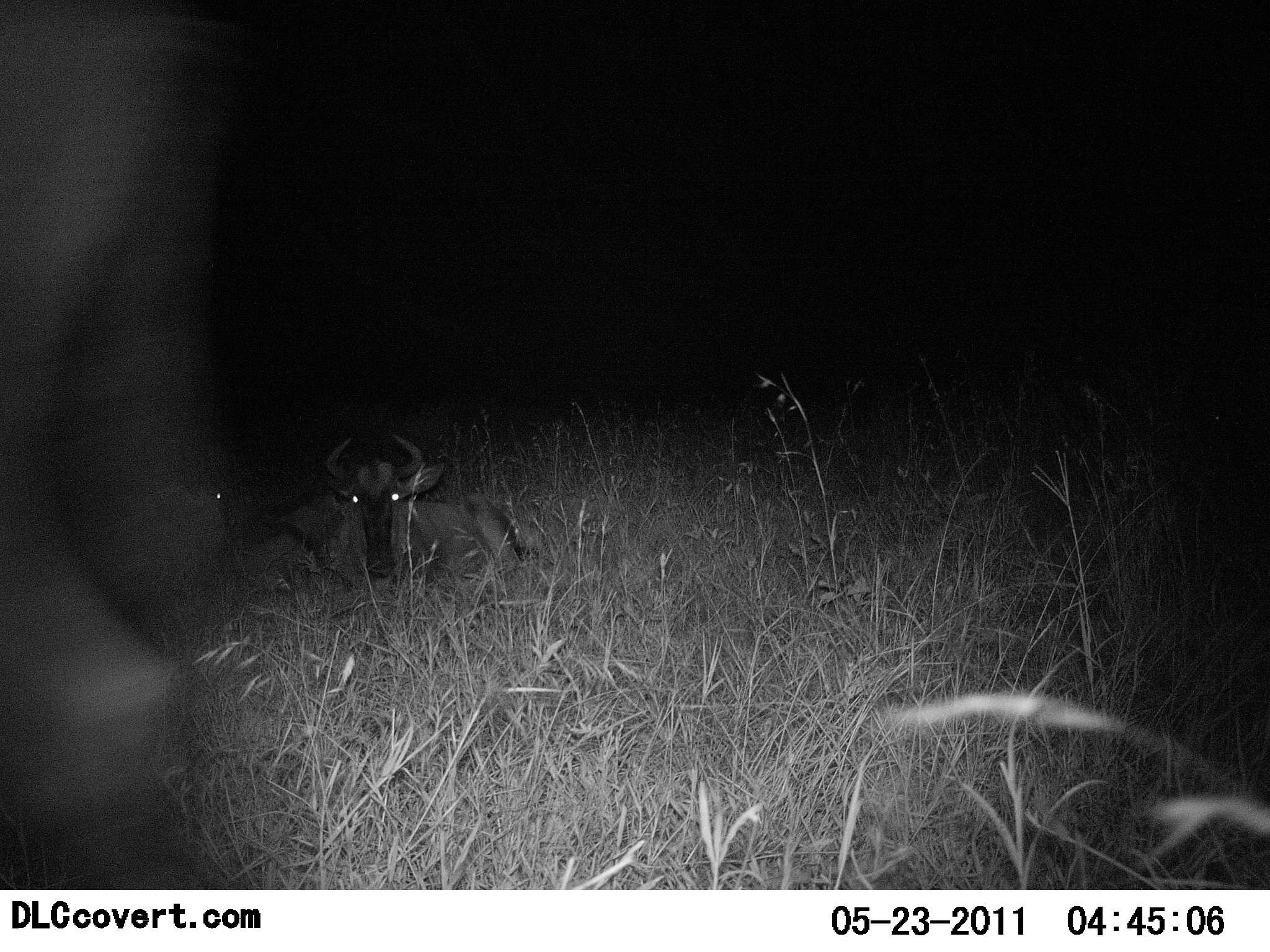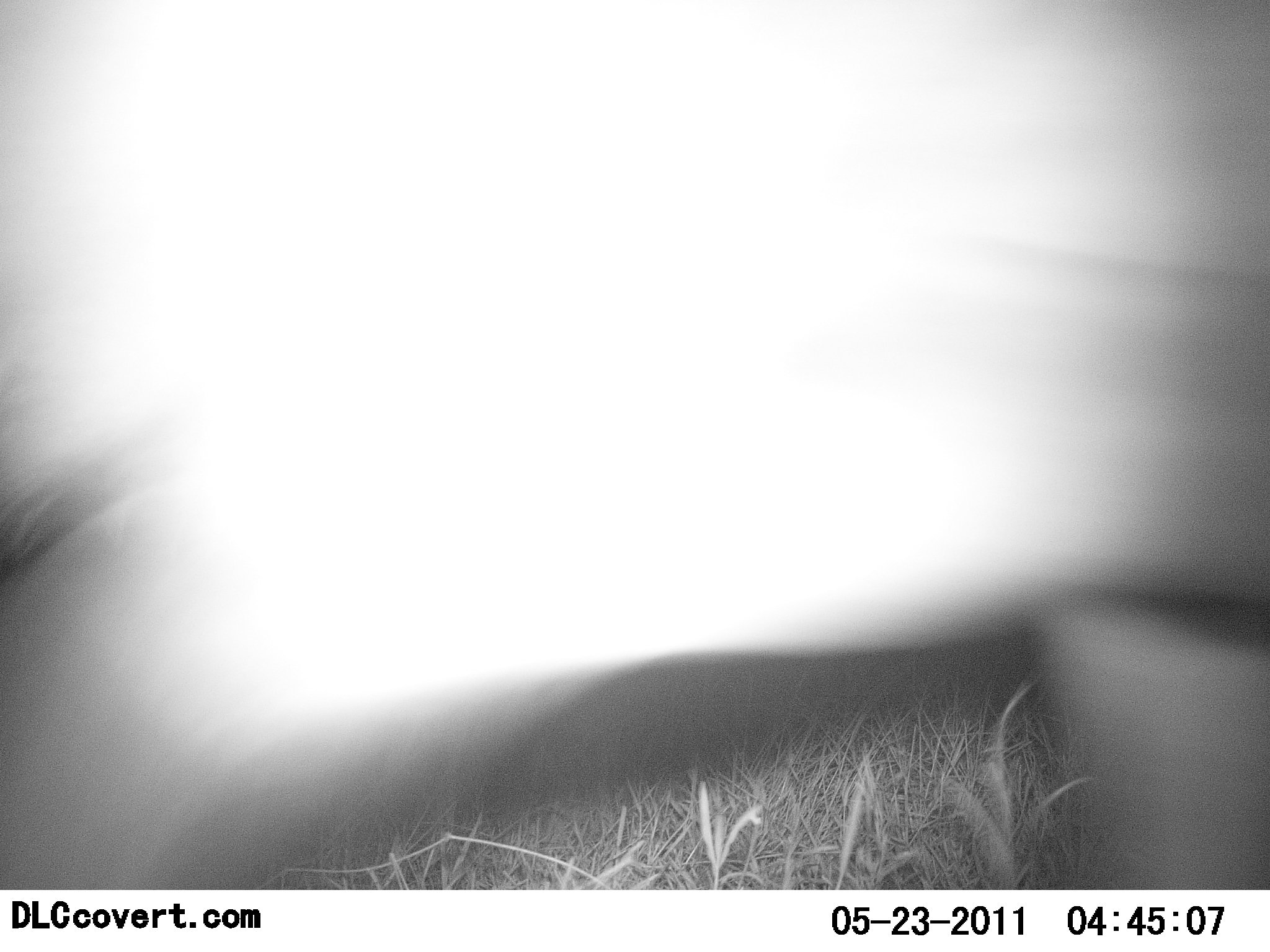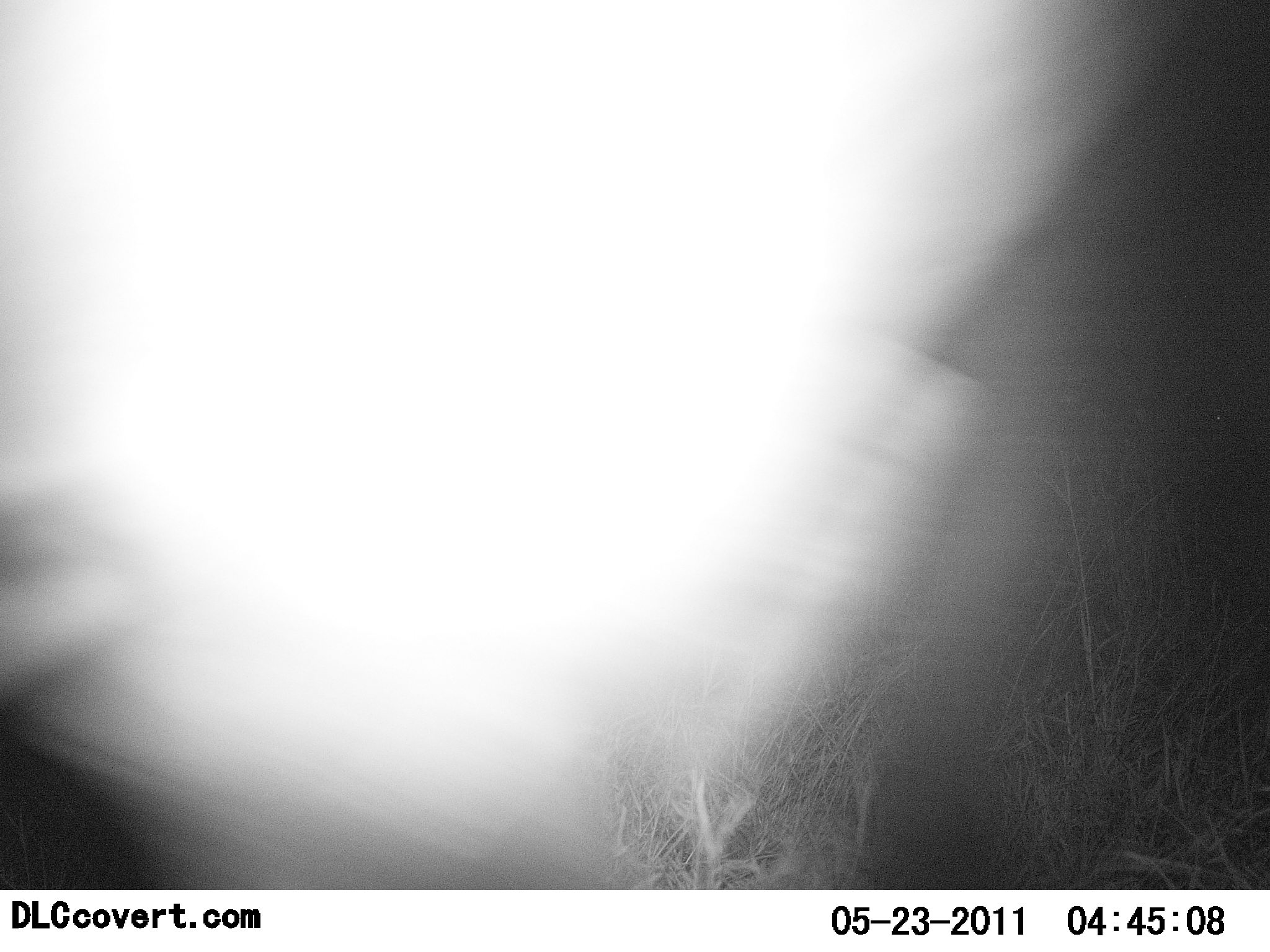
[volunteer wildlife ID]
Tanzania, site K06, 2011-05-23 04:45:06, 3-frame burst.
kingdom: Animalia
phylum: Chordata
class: Mammalia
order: Artiodactyla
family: Bovidae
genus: Connochaetes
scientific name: Connochaetes taurinus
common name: blue wildebeest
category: wildebeest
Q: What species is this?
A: Wildebeest (blue wildebeest) (Connochaetes taurinus).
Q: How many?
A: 3.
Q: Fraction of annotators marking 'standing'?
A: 20%.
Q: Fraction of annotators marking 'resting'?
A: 100%.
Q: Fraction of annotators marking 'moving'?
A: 70%.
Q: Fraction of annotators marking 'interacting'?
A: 0%.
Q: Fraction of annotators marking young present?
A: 0%.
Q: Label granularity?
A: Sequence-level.